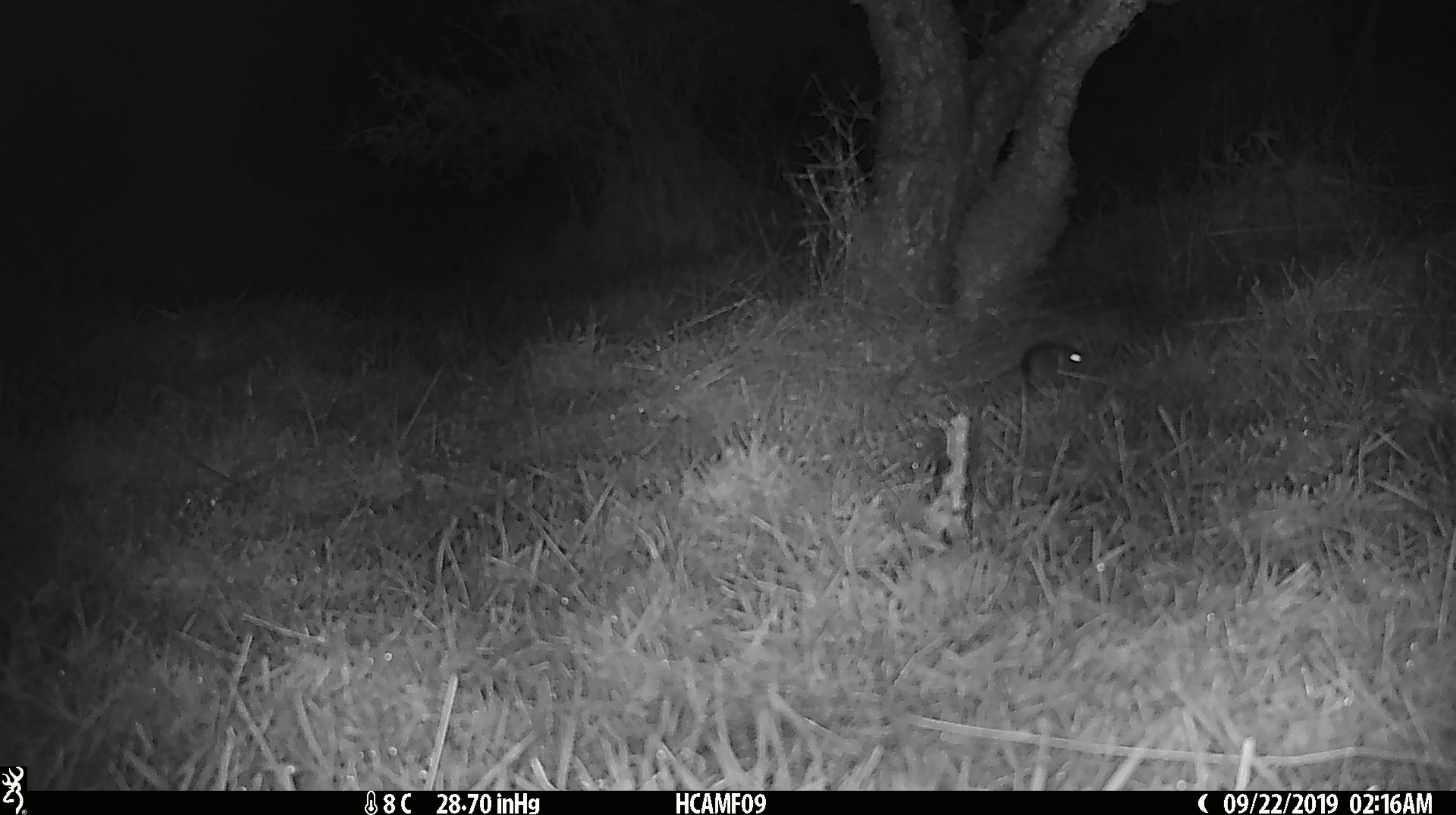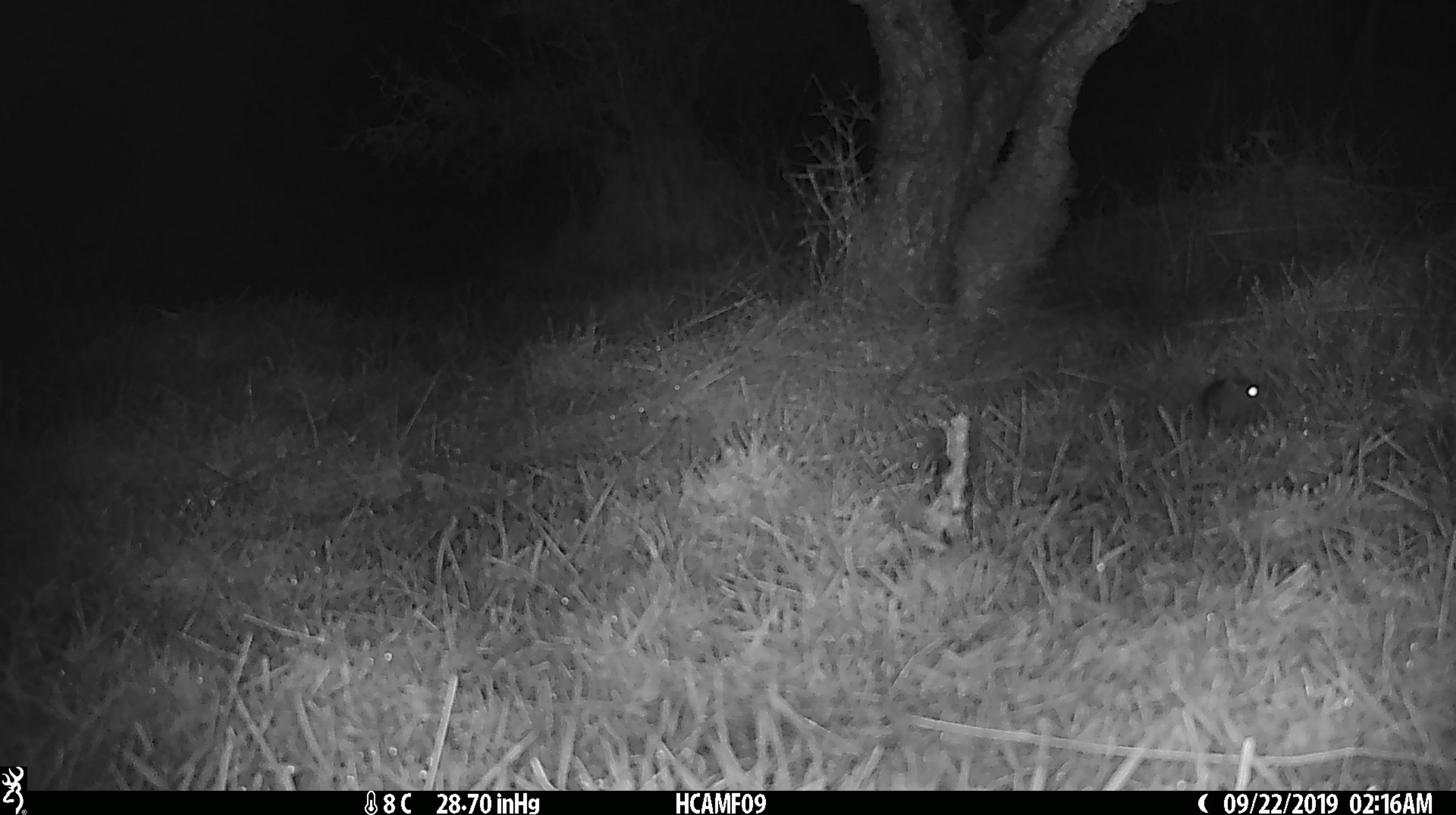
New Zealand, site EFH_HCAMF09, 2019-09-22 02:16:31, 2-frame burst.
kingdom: Animalia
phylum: Chordata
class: Mammalia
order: Rodentia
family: Muridae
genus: Mus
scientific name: Mus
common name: mouse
Mouse (Mus).